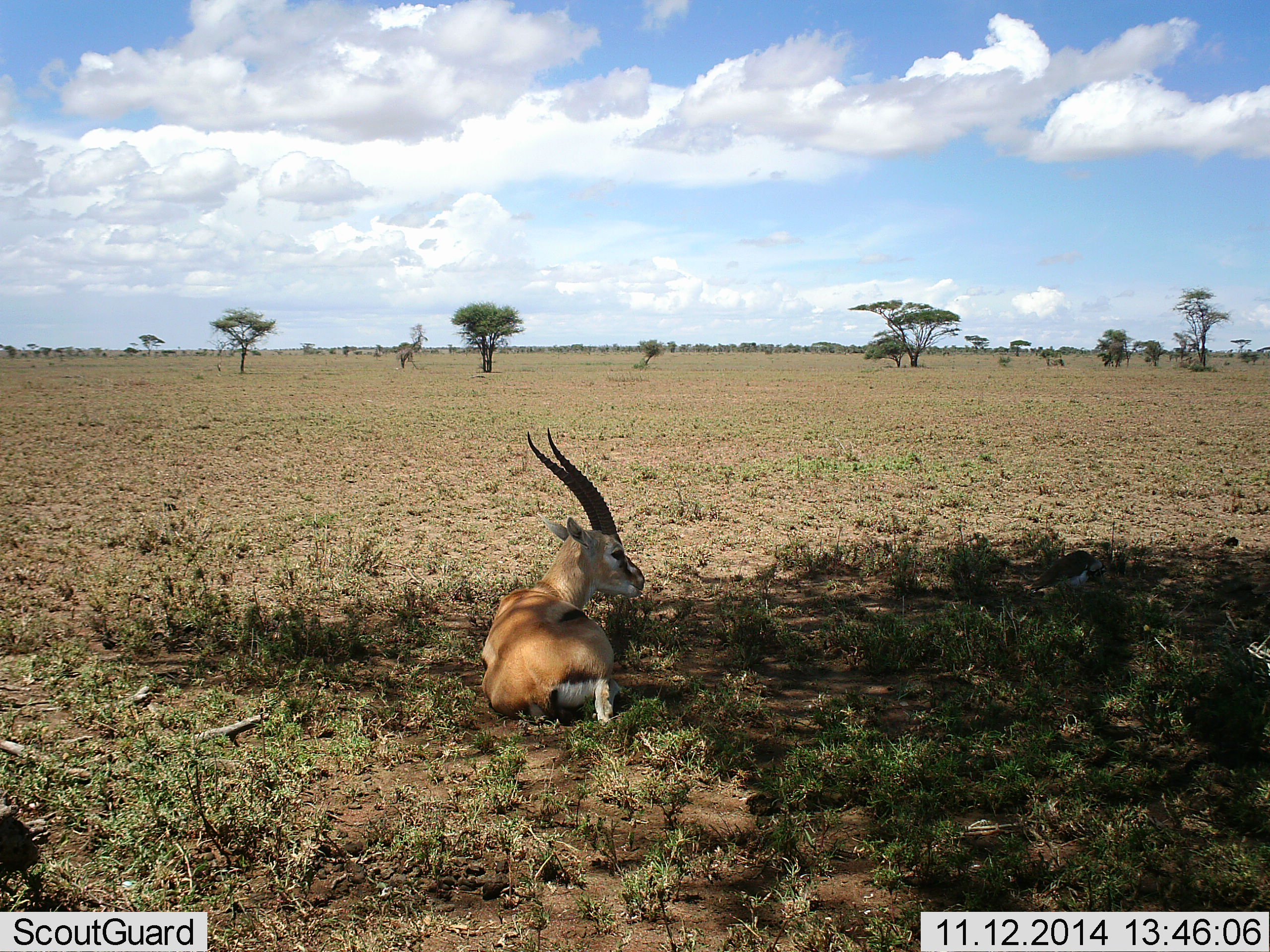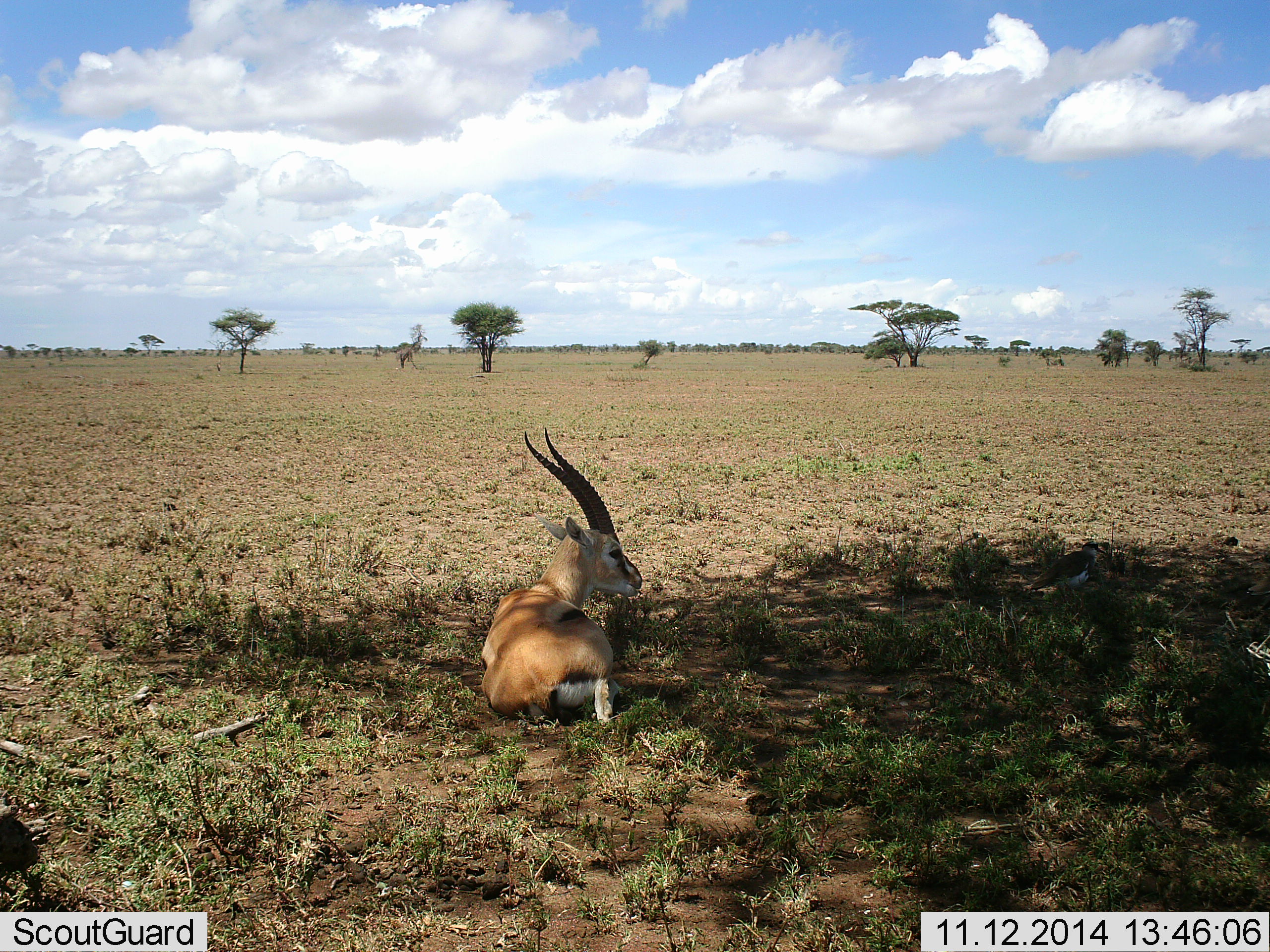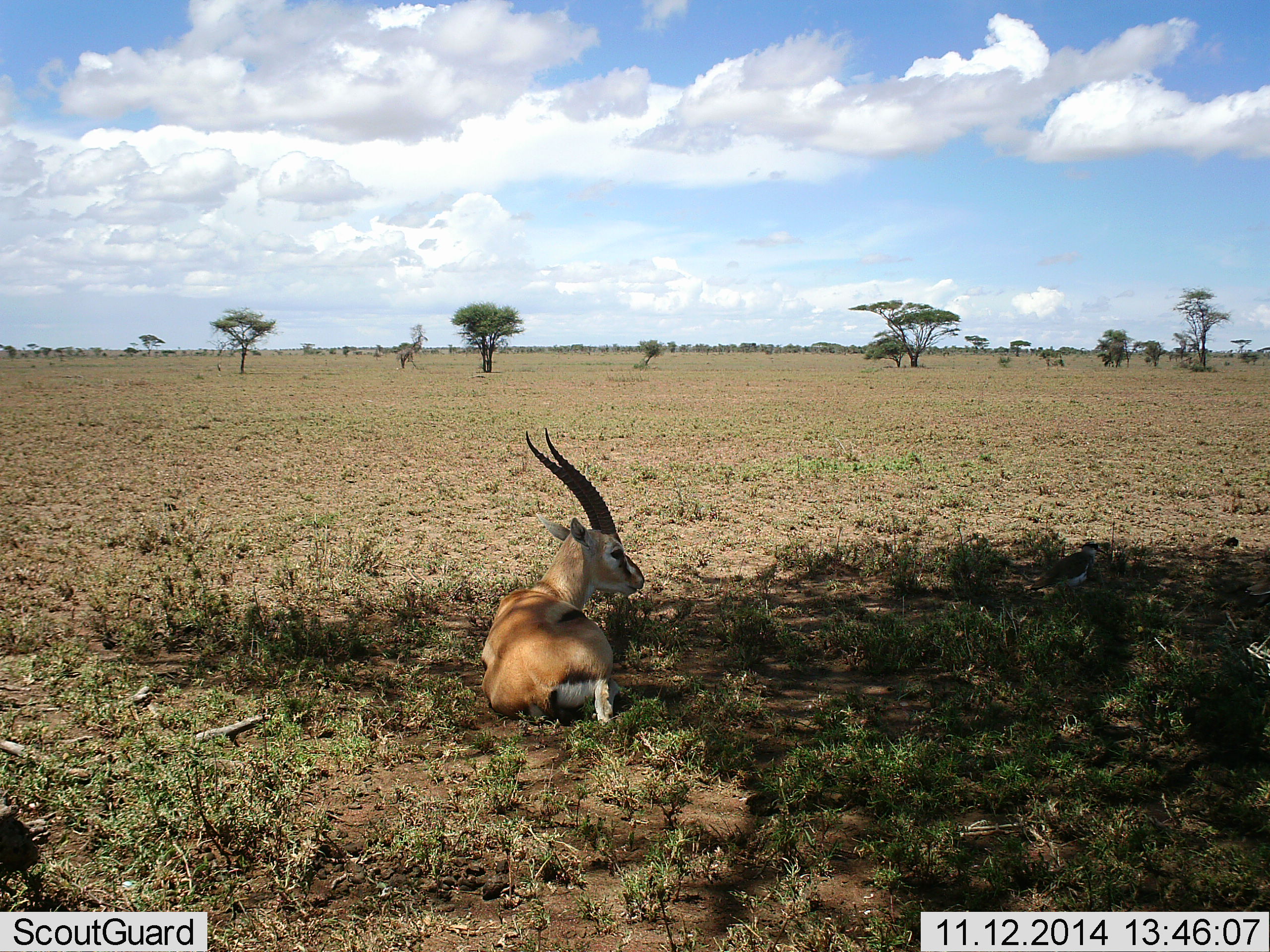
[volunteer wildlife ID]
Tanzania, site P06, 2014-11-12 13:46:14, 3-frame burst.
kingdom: Animalia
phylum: Chordata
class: Mammalia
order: Artiodactyla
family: Bovidae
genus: Eudorcas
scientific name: Eudorcas thomsonii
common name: thomson's gazelle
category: gazellethomsons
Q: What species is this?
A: Gazellethomsons (thomson's gazelle) (Eudorcas thomsonii).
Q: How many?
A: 1.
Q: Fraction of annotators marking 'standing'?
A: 0%.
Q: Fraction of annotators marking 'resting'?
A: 100%.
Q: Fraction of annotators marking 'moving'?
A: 0%.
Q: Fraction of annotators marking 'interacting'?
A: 0%.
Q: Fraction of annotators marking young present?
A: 0%.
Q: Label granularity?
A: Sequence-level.